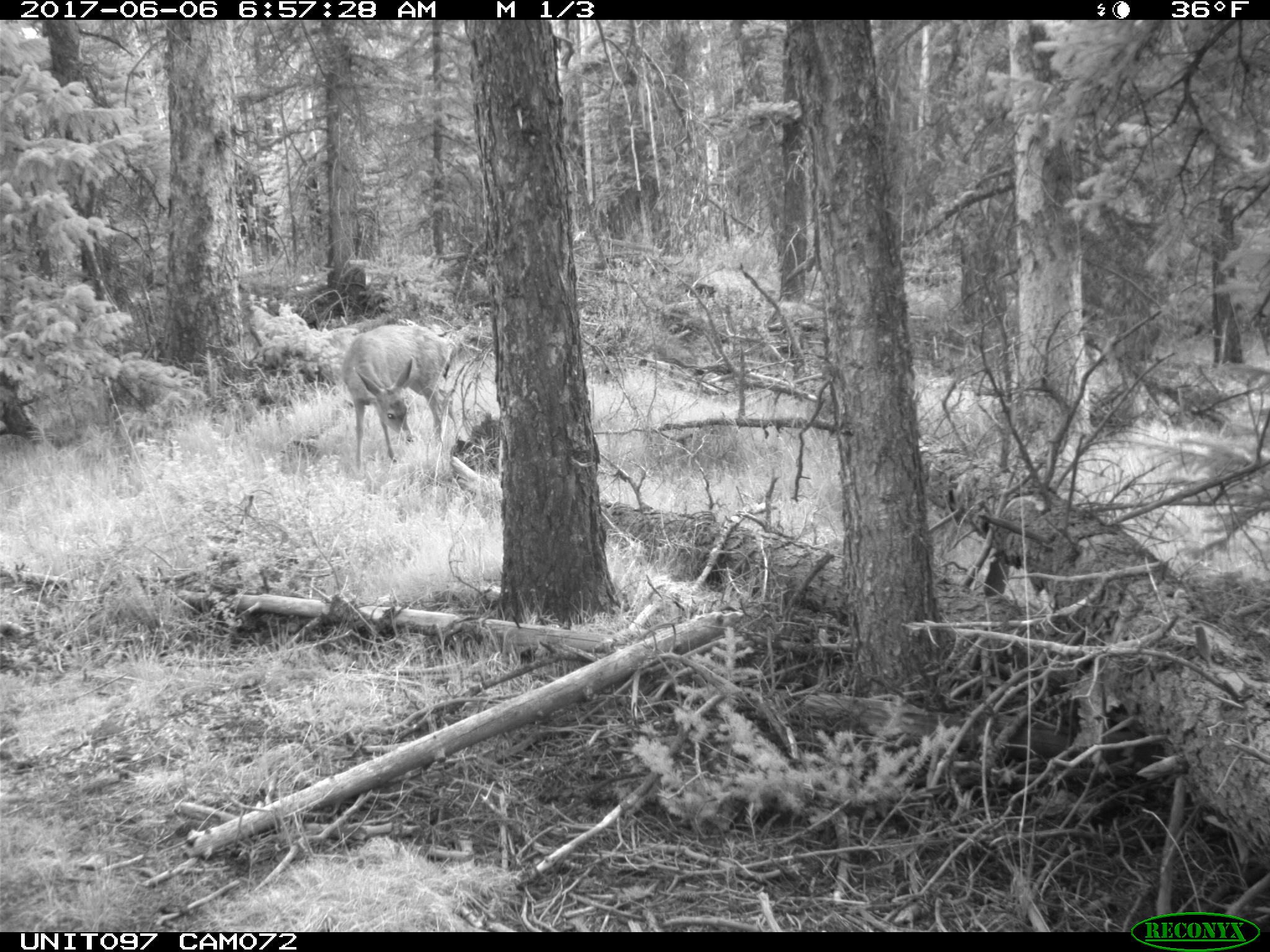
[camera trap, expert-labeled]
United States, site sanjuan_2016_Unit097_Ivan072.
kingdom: Animalia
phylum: Chordata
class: Mammalia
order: Artiodactyla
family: Cervidae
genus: Odocoileus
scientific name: Odocoileus hemionus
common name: mule deer